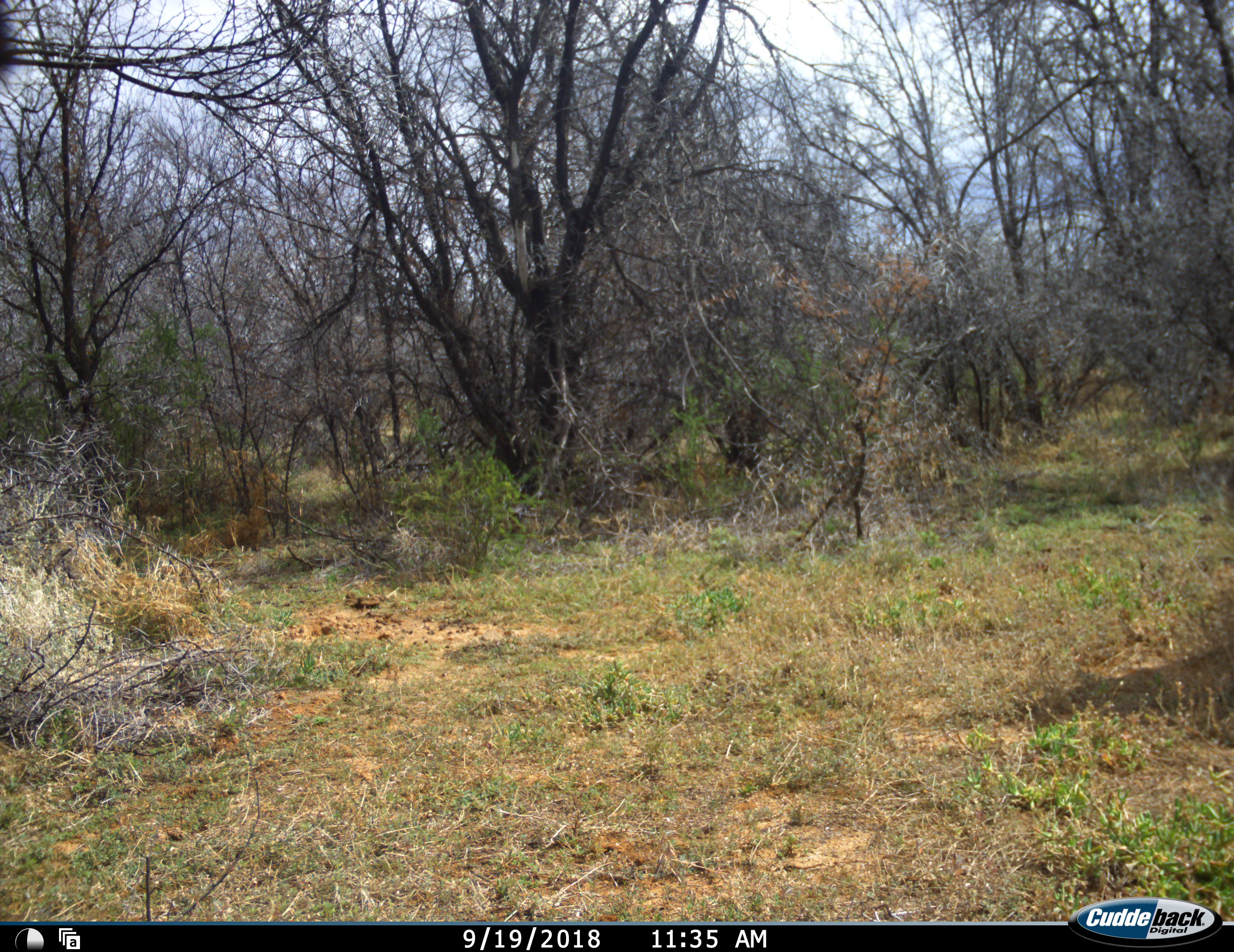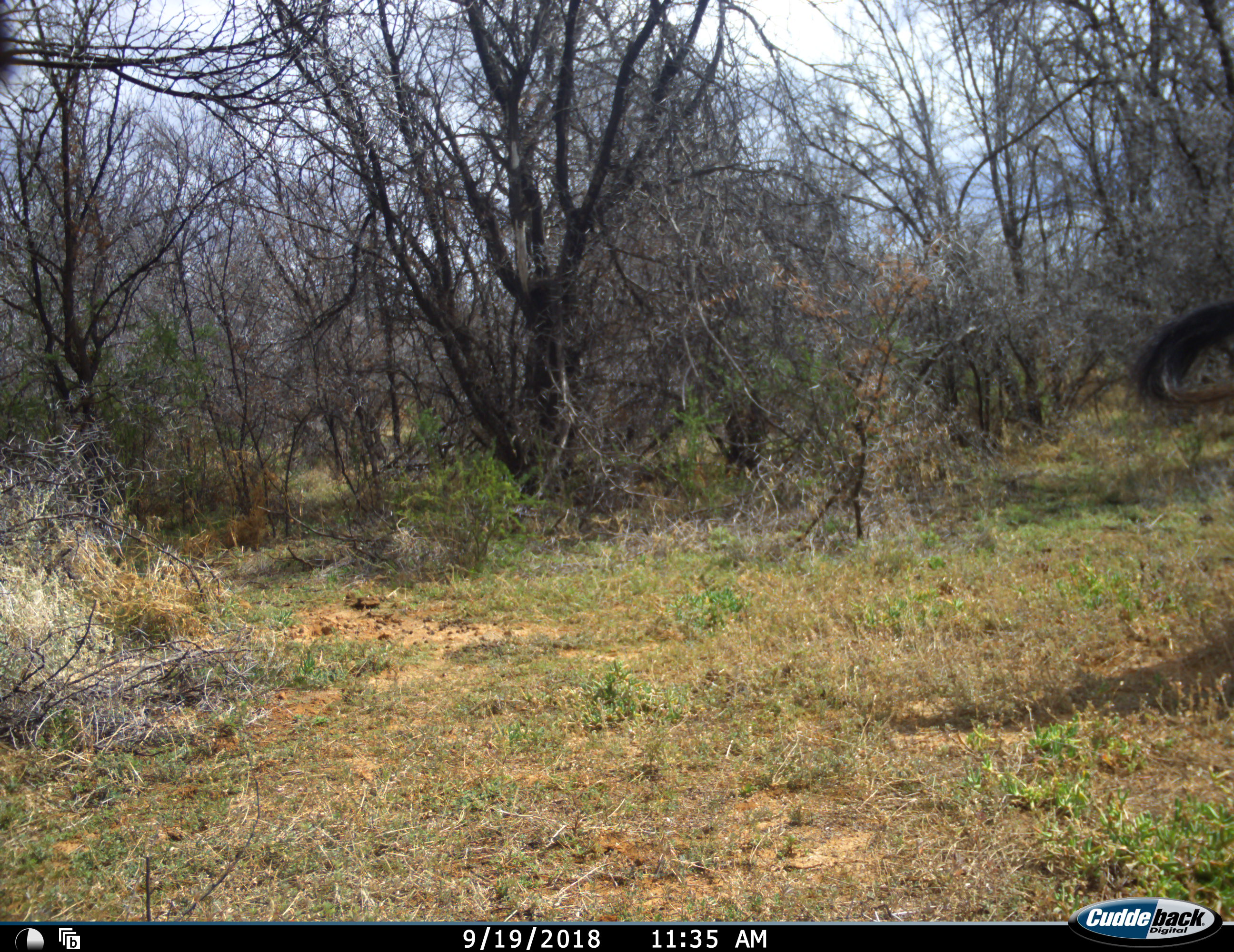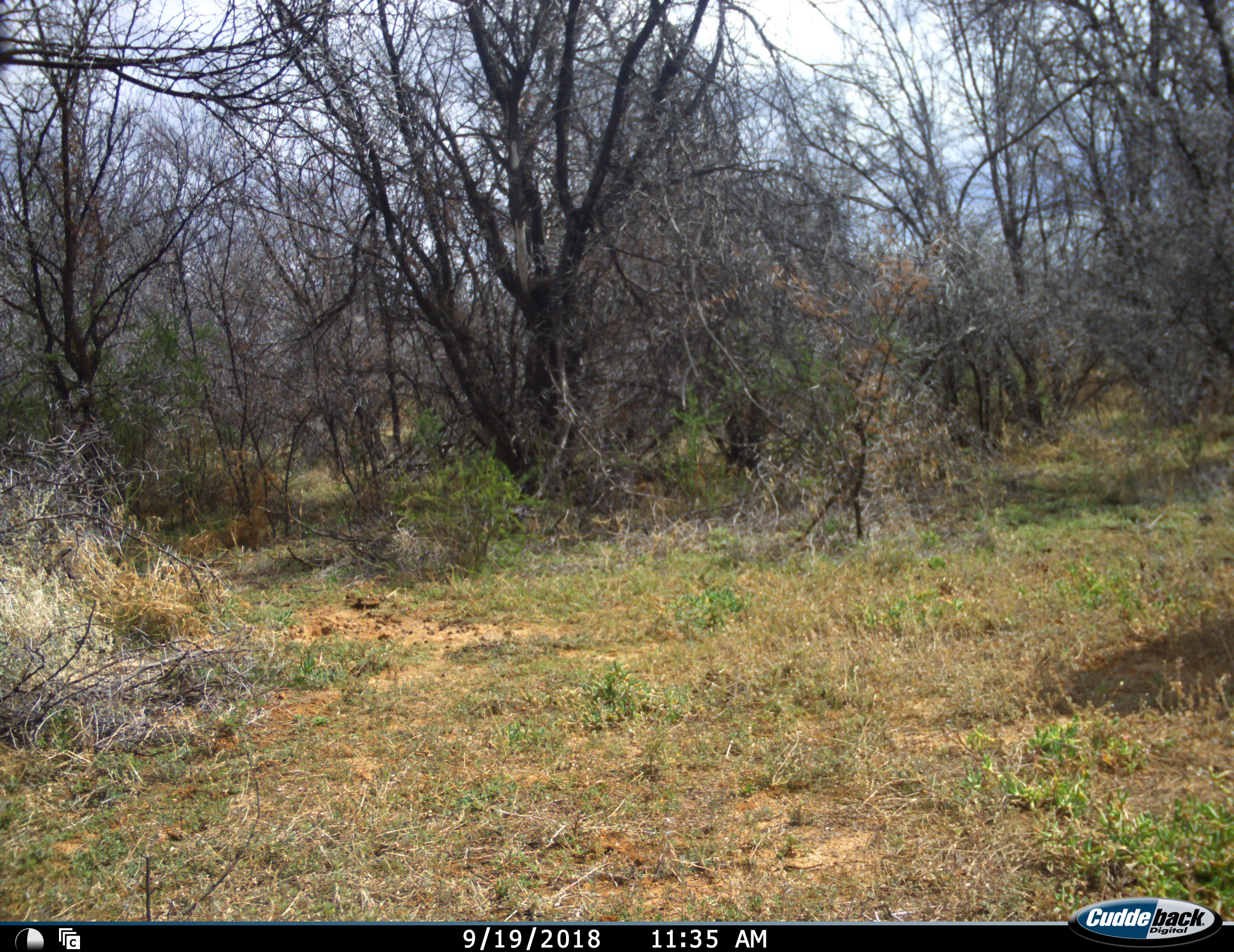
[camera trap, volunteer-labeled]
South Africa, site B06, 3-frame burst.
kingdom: Animalia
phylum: Chordata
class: Mammalia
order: Artiodactyla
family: Bovidae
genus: Connochaetes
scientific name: Connochaetes gnou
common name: black wildebeest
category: wildebeestblack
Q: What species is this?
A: Wildebeestblack (black wildebeest) (Connochaetes gnou).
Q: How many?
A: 1.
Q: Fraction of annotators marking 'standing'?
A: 0%.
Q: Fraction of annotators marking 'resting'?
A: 0%.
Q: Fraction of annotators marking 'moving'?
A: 100%.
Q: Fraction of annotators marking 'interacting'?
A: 0%.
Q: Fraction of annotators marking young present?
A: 0%.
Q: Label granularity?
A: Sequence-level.